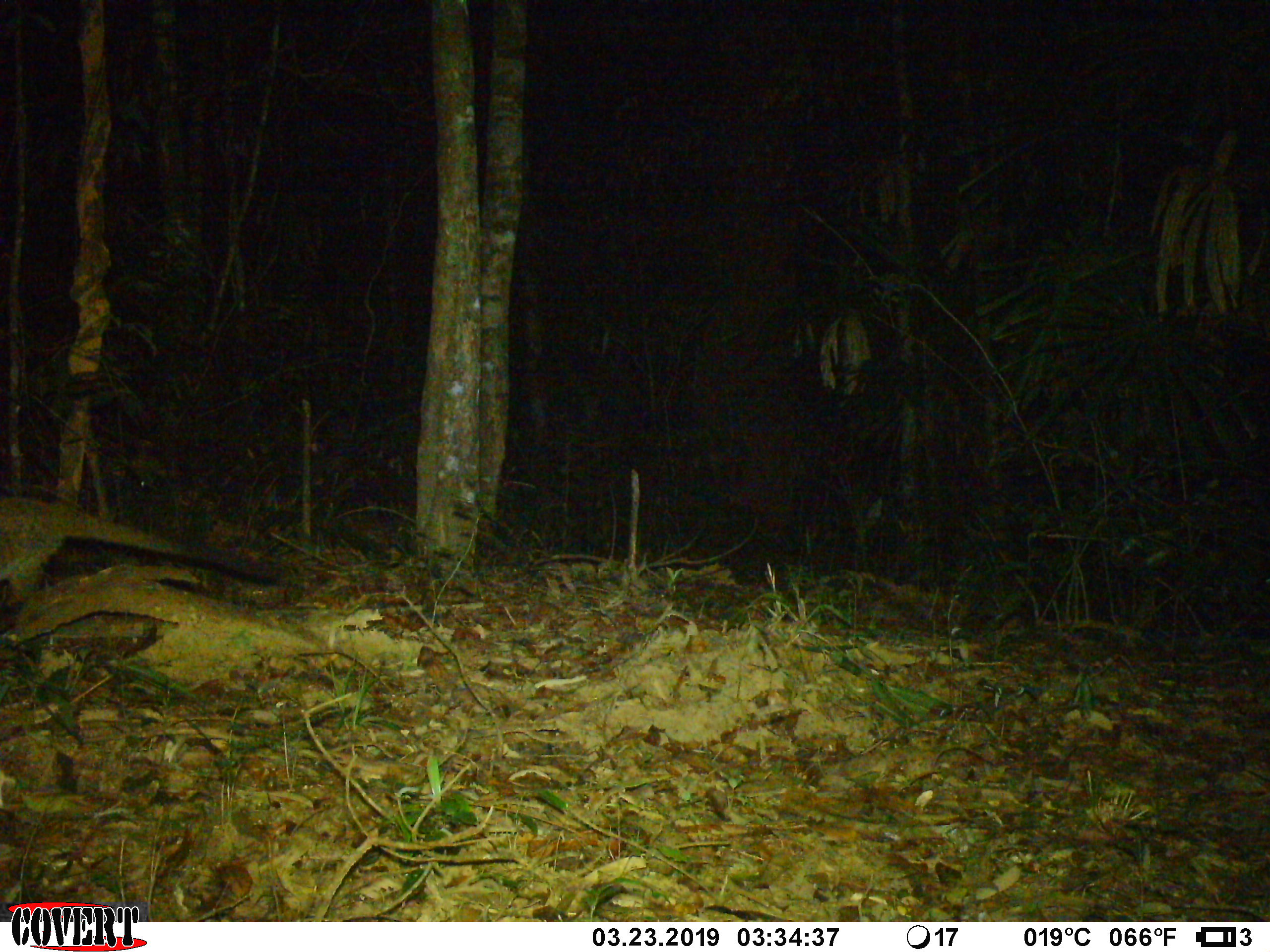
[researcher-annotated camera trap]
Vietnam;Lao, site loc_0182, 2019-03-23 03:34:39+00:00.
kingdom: Animalia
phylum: Chordata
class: Mammalia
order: Carnivora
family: Viverridae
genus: Paguma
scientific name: Paguma larvata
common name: masked palm civet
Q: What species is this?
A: Masked palm civet (Paguma larvata).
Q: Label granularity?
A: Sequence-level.